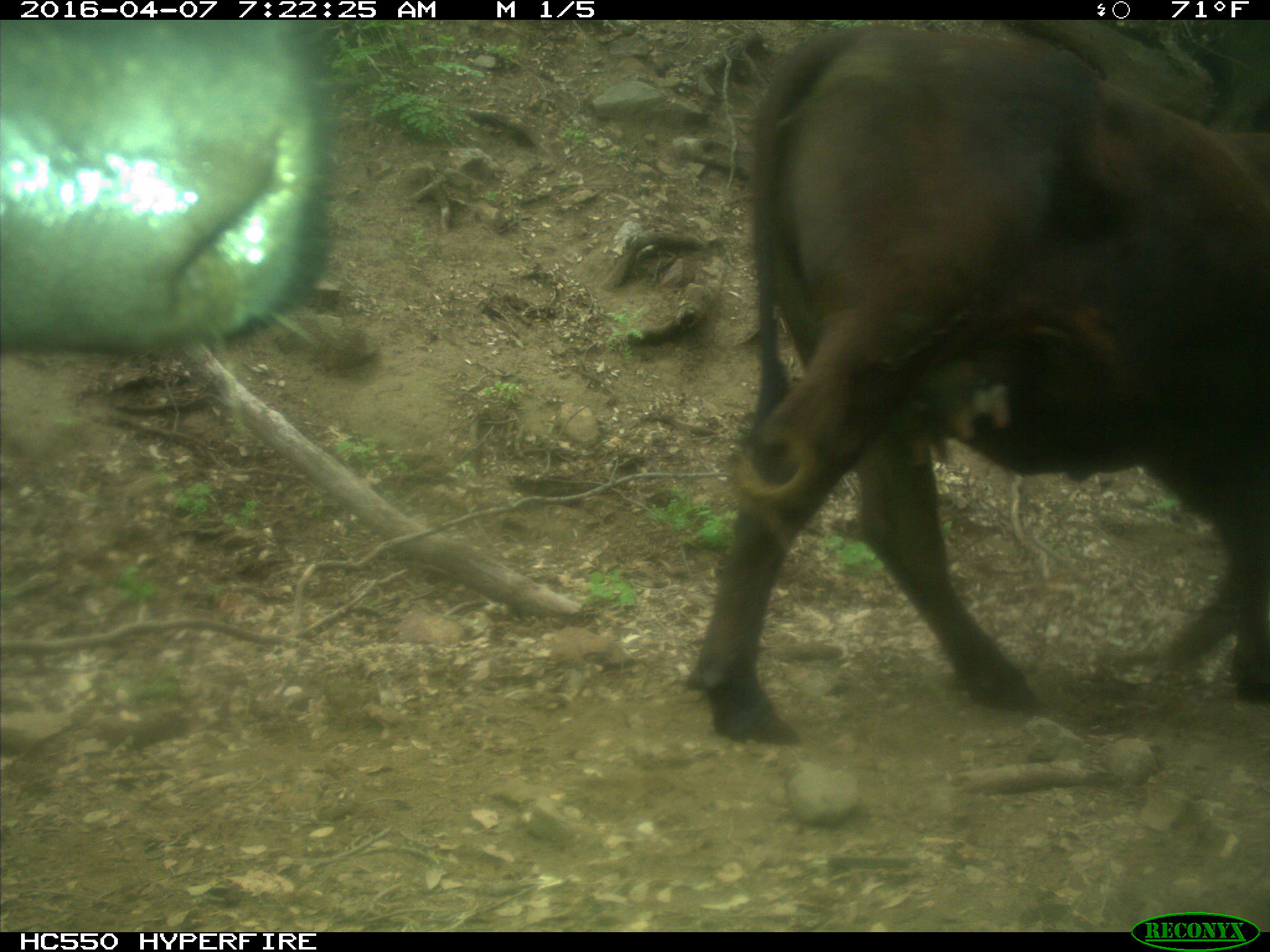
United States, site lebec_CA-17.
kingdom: Animalia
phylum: Chordata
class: Mammalia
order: Artiodactyla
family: Bovidae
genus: Bos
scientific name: Bos taurus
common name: domestic cow